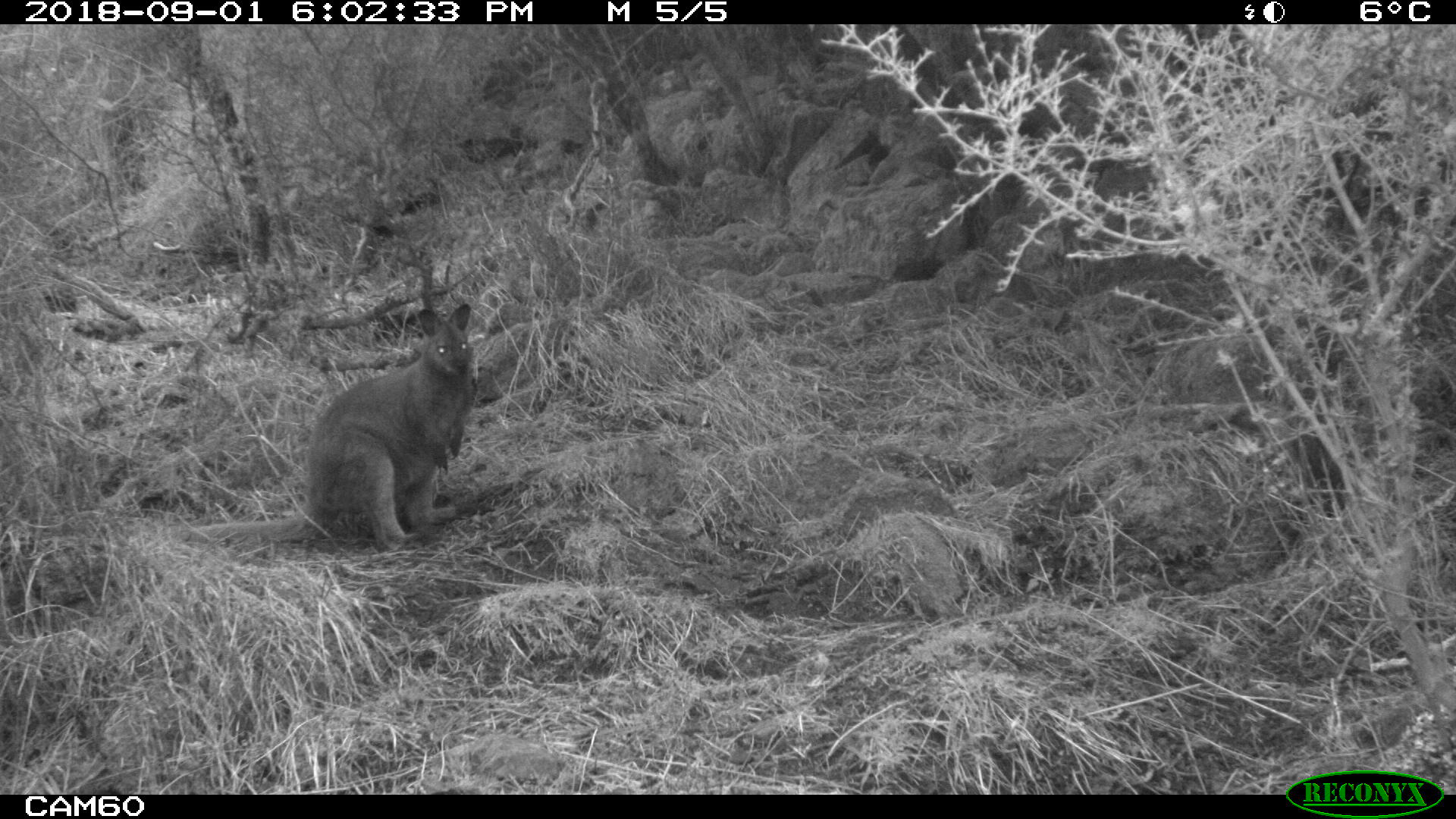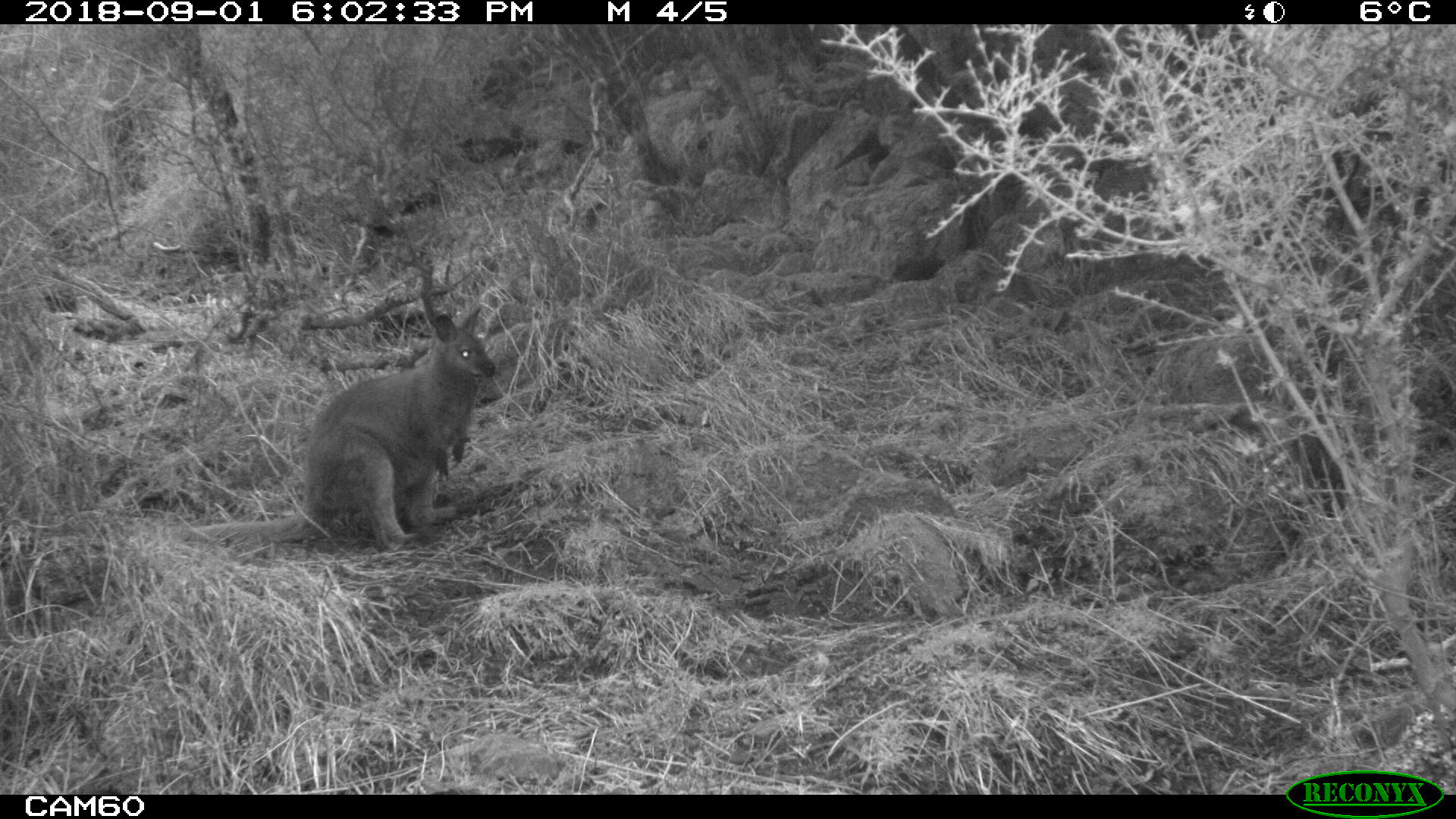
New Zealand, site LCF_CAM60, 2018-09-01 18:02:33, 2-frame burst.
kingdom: Animalia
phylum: Chordata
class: Mammalia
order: Diprotodontia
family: Macropodidae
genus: Notamacropus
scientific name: Notamacropus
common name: wallaby